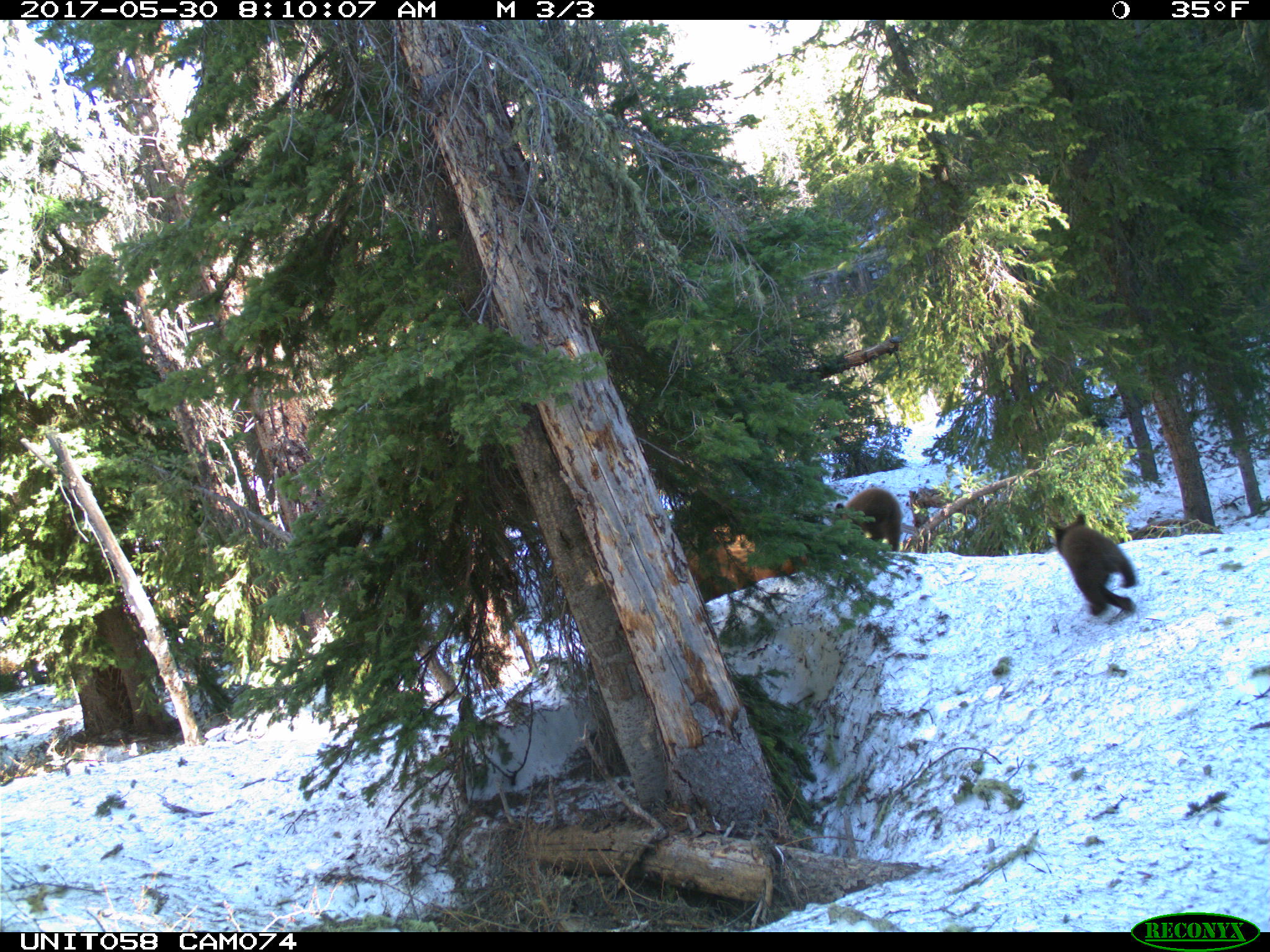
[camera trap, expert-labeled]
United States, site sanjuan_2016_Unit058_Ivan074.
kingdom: Animalia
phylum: Chordata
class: Mammalia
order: Carnivora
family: Ursidae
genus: Ursus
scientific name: Ursus americanus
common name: american black bear